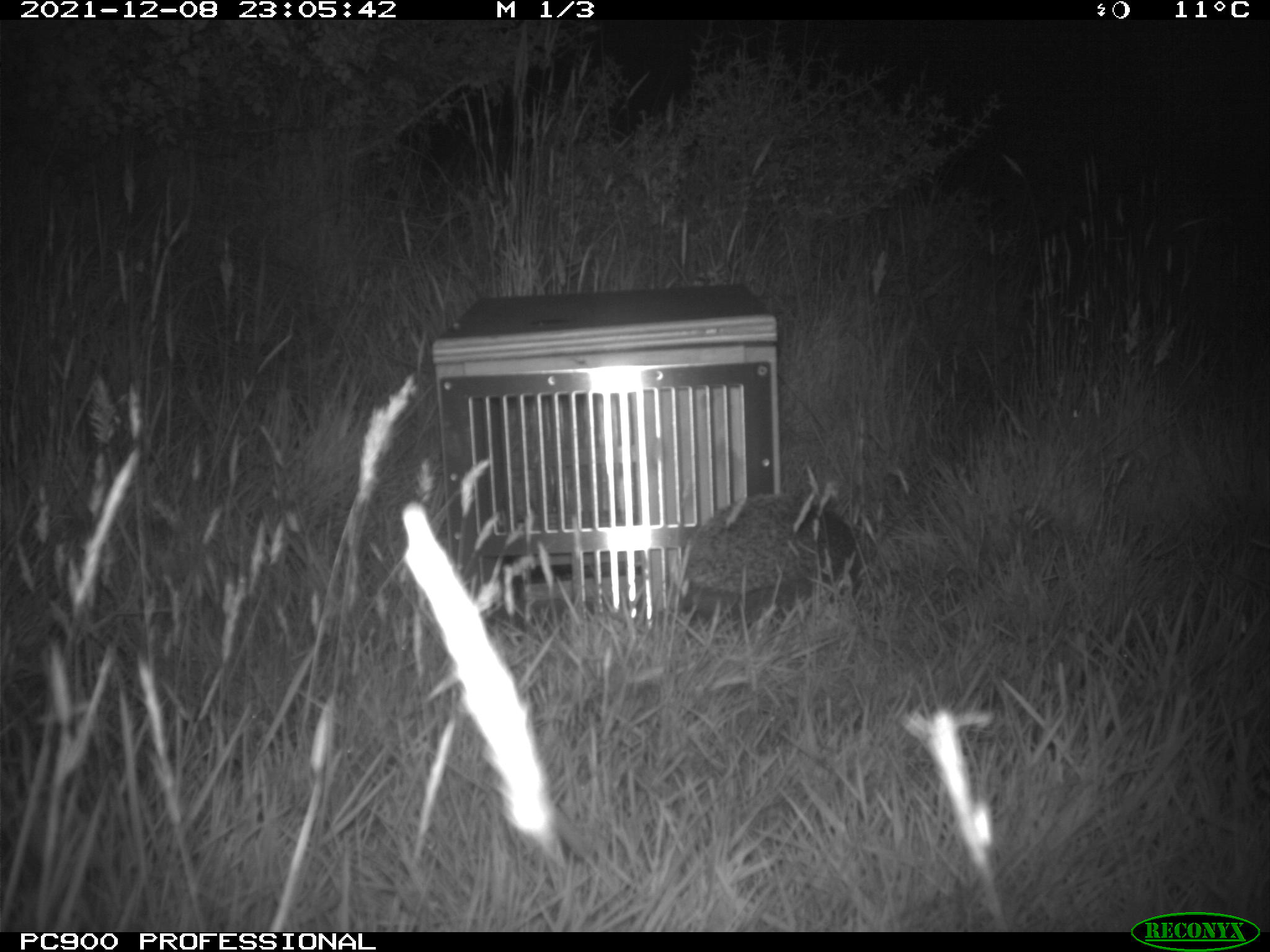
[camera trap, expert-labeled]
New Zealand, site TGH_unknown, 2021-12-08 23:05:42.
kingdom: Animalia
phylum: Chordata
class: Mammalia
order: Eulipotyphla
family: Erinaceidae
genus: Erinaceus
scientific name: Erinaceus europaeus europaeus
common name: european hedgehog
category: hedgehog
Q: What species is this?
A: Hedgehog (european hedgehog) (Erinaceus europaeus europaeus).